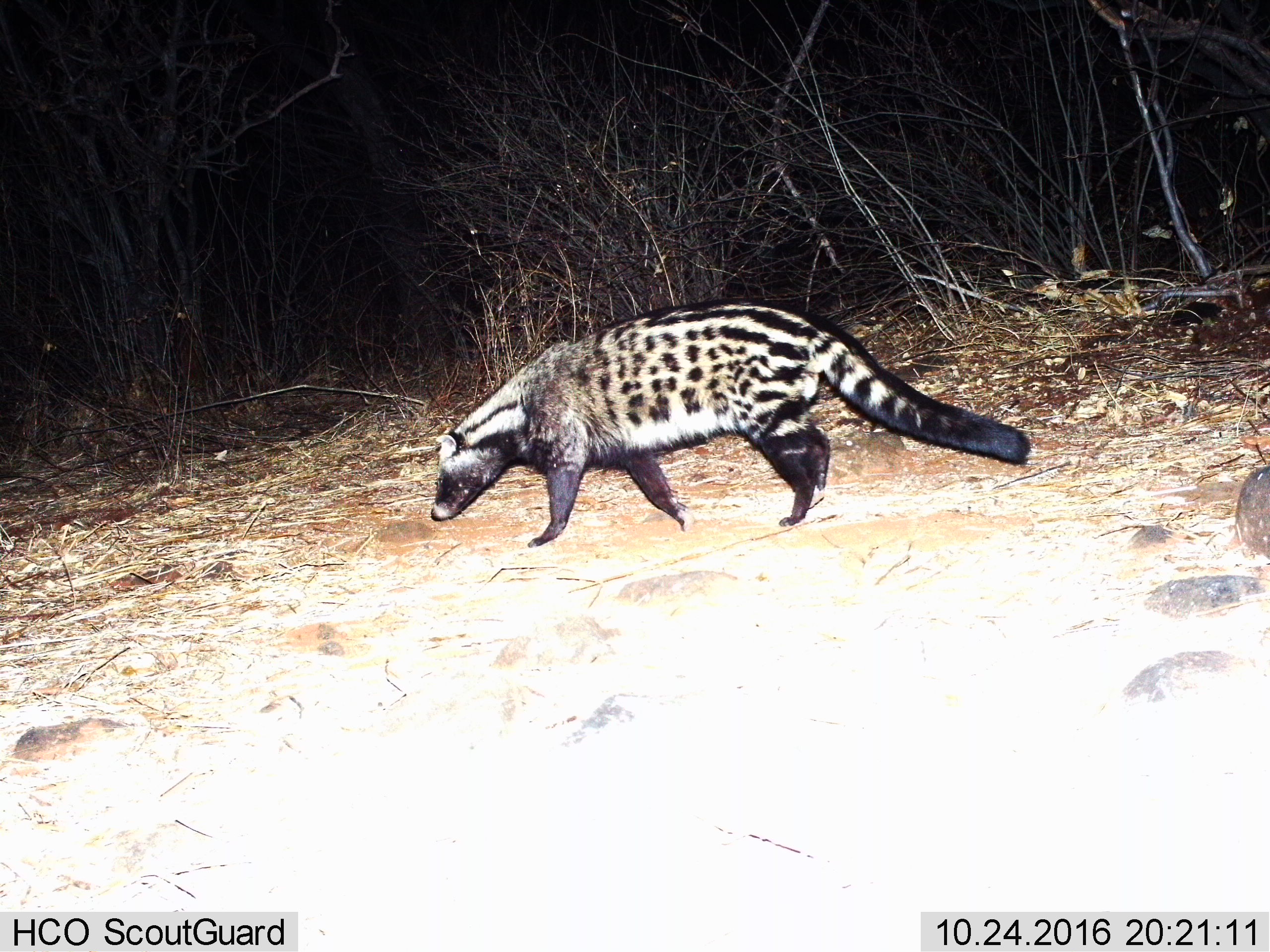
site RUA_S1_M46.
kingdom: Animalia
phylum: Chordata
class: Mammalia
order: Carnivora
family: Viverridae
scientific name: Viverridae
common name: civet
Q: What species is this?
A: Civet (Viverridae).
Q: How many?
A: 1.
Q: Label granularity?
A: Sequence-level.